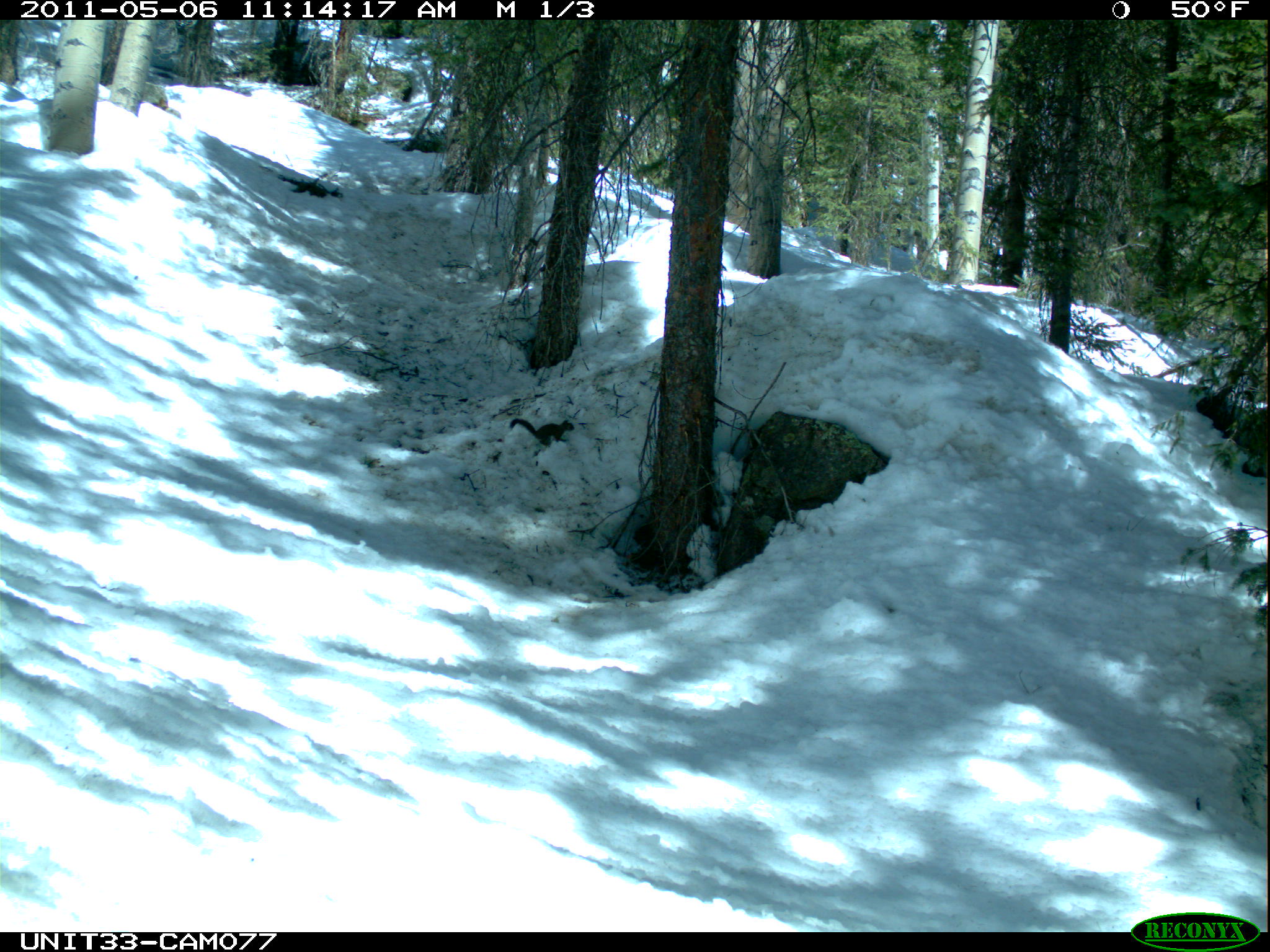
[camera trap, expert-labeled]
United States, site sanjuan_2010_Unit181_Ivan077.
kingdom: Animalia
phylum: Chordata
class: Mammalia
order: Rodentia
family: Sciuridae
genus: Tamiasciurus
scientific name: Tamiasciurus hudsonicus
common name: american red squirrel